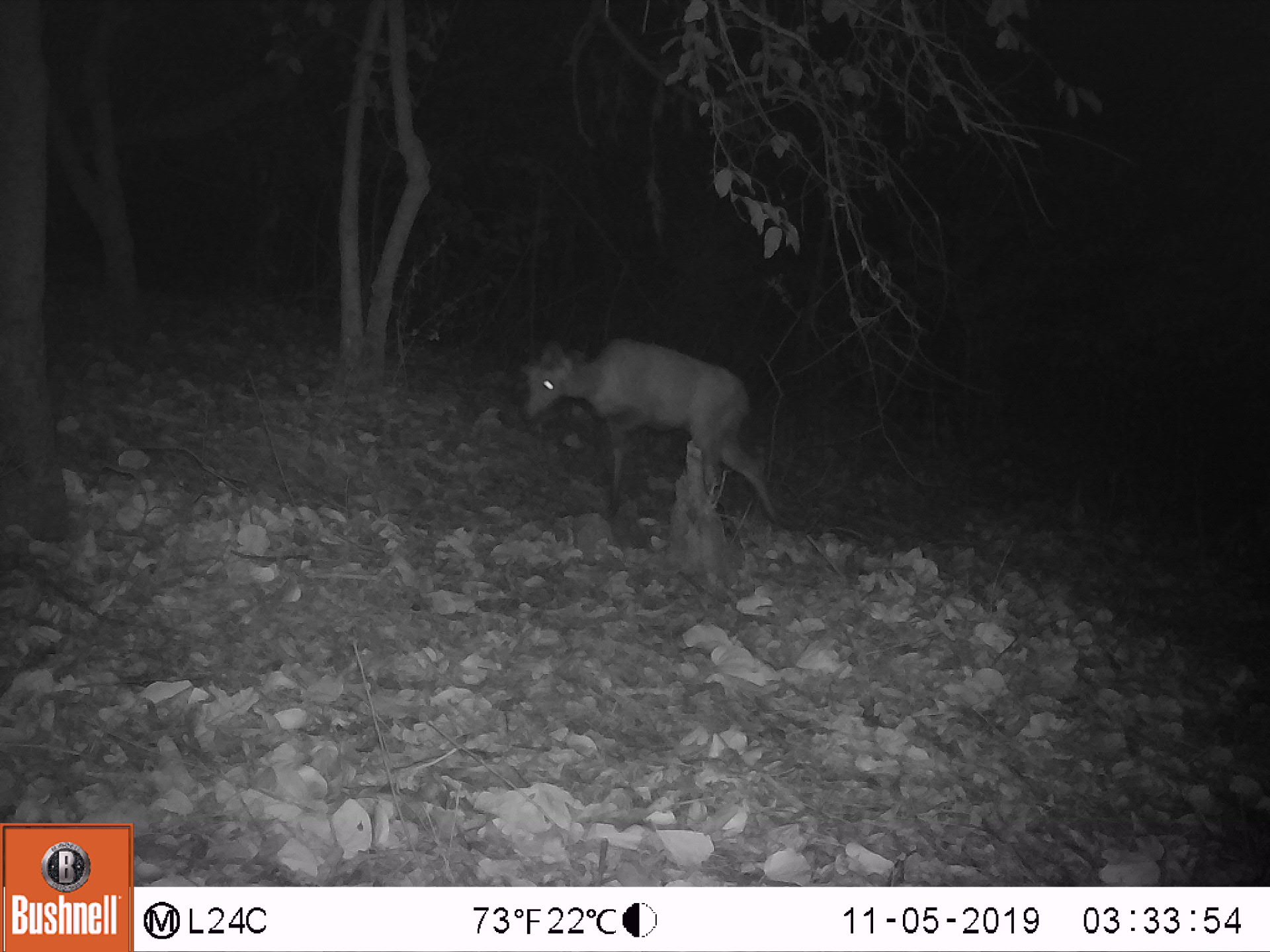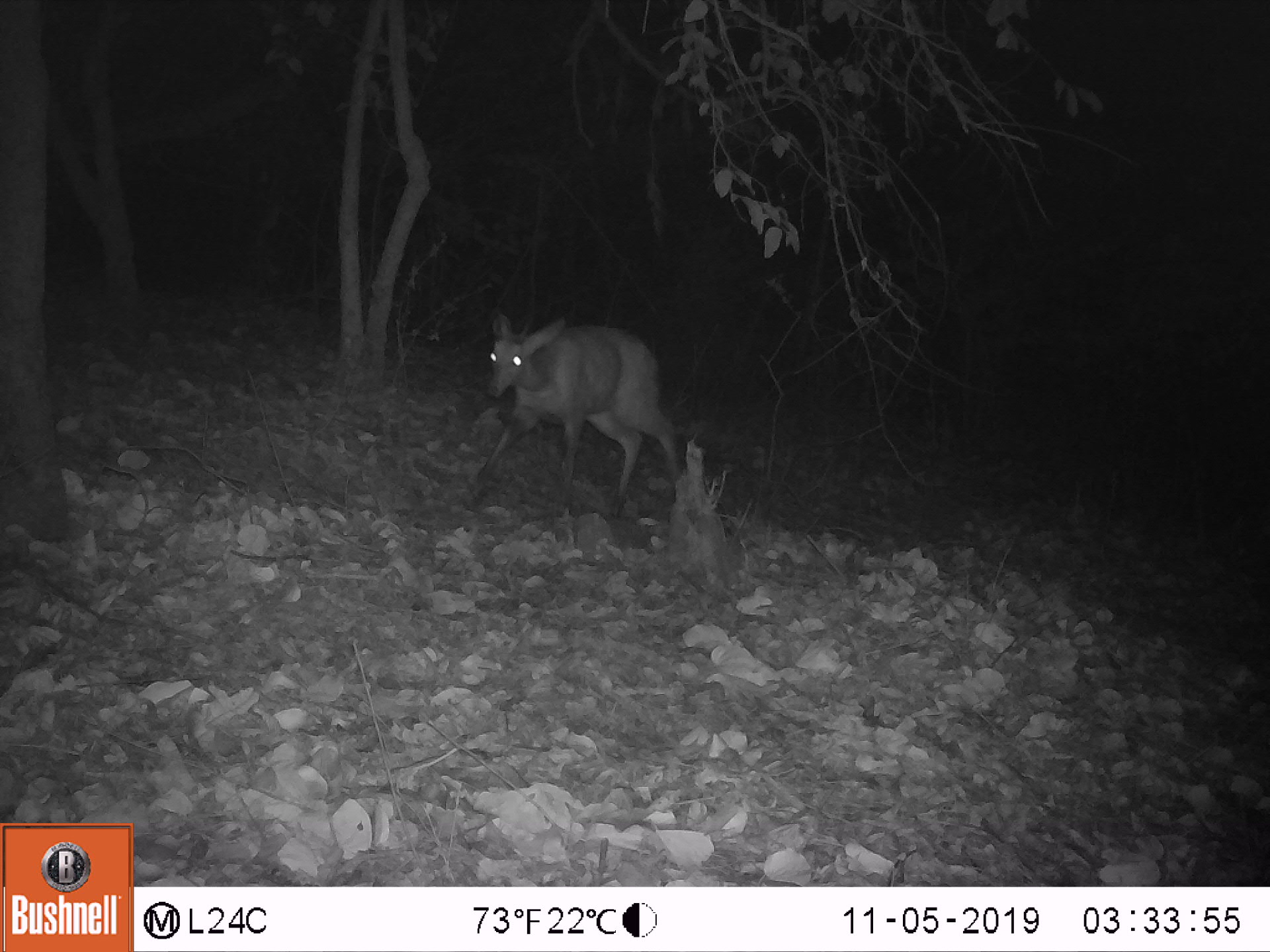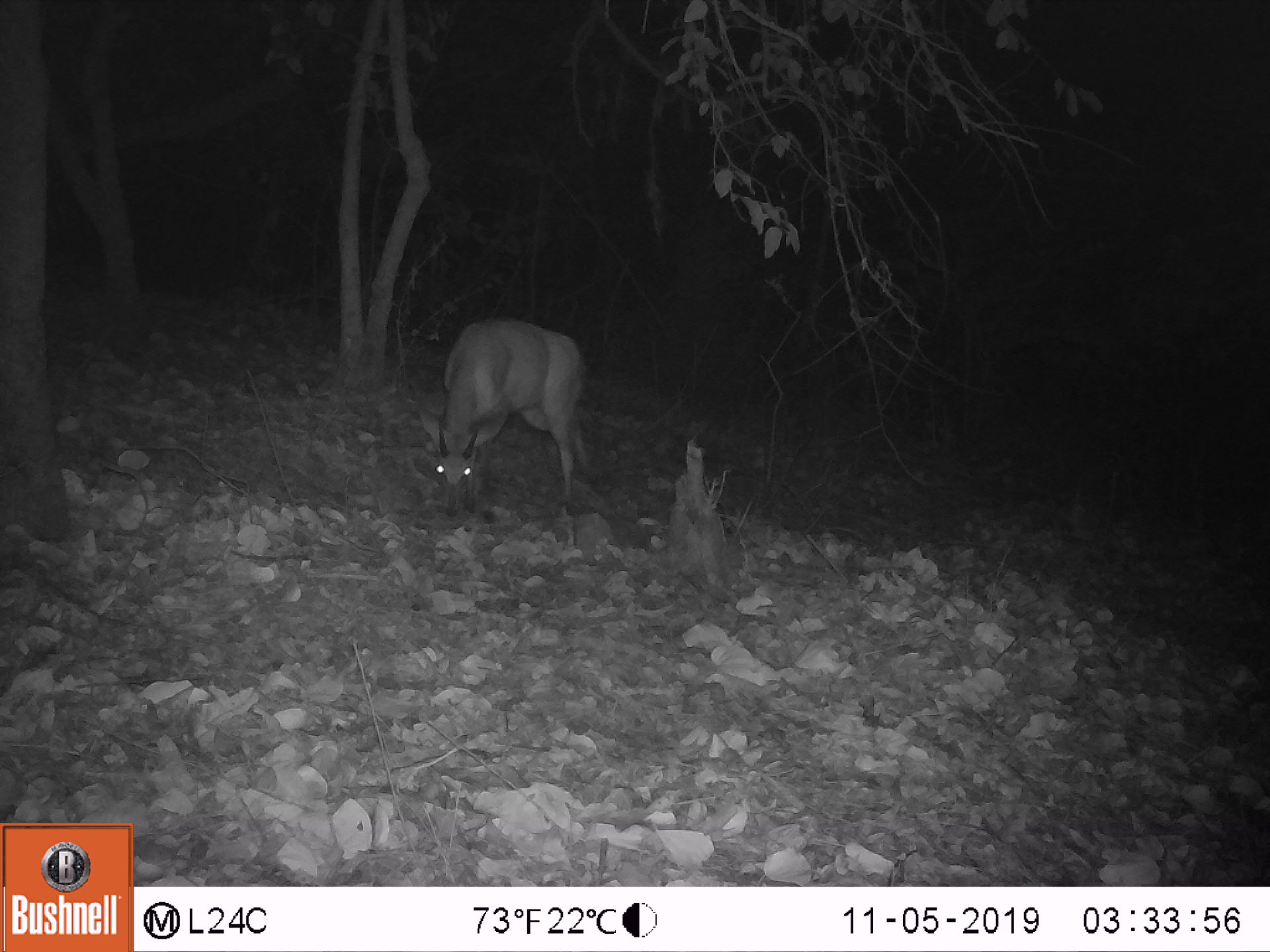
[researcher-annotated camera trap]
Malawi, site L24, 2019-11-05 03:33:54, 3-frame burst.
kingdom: Animalia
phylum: Chordata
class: Mammalia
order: Artiodactyla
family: Bovidae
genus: Tragelaphus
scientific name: Tragelaphus sylvaticus sylvaticus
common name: cape bushbuck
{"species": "cape bushbuck (Tragelaphus sylvaticus sylvaticus)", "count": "1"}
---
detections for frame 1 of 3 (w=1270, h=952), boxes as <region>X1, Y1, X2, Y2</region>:
cape bushbuck: <region>508, 324, 793, 543</region>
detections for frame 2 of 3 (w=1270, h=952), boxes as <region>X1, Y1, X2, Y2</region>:
cape bushbuck: <region>460, 301, 686, 520</region>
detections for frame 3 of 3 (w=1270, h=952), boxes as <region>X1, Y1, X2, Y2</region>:
cape bushbuck: <region>415, 308, 603, 530</region>